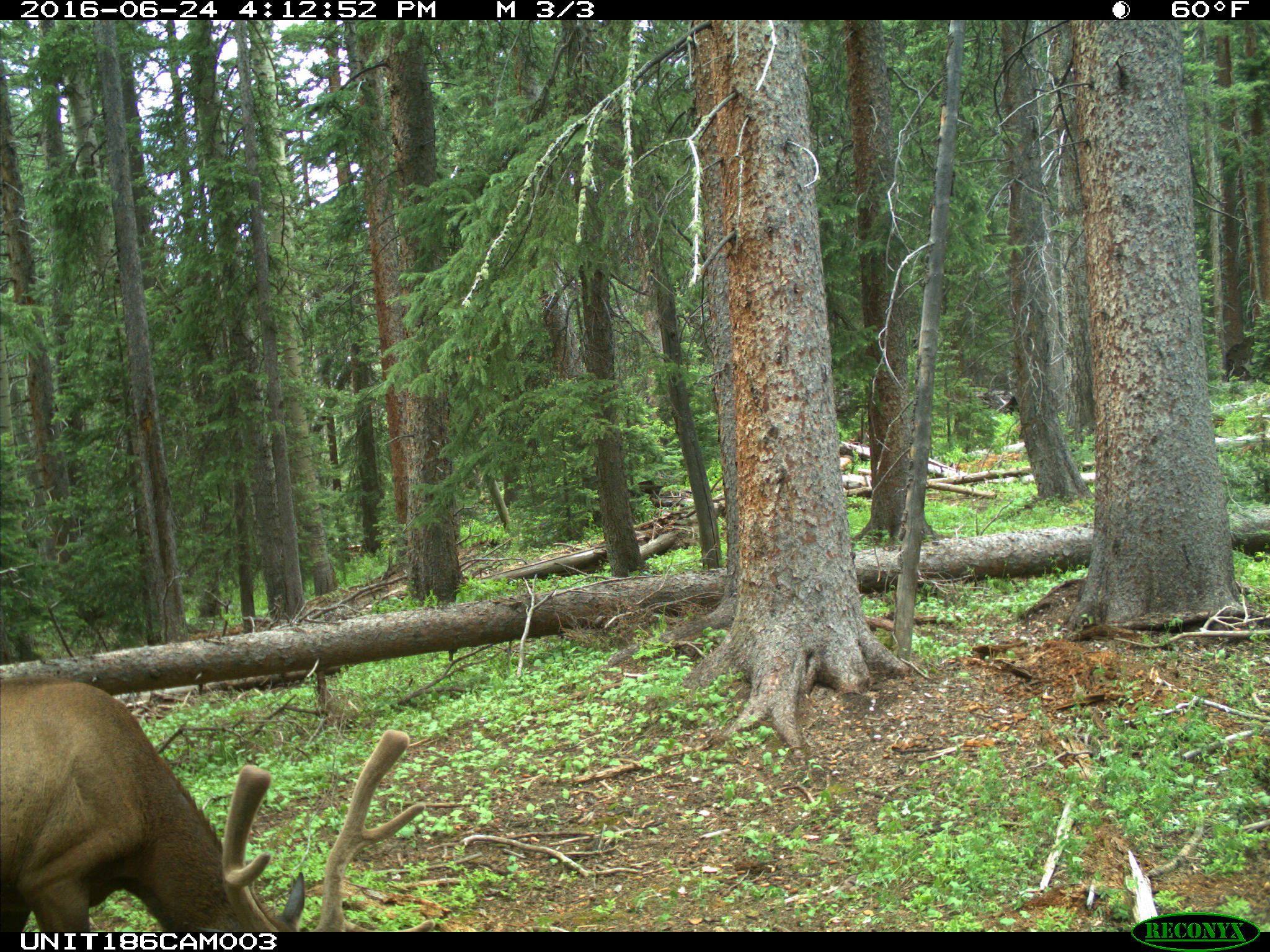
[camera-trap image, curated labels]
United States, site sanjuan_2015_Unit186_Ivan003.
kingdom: Animalia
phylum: Chordata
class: Mammalia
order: Artiodactyla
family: Cervidae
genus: Cervus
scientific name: Cervus elaphus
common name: red deer